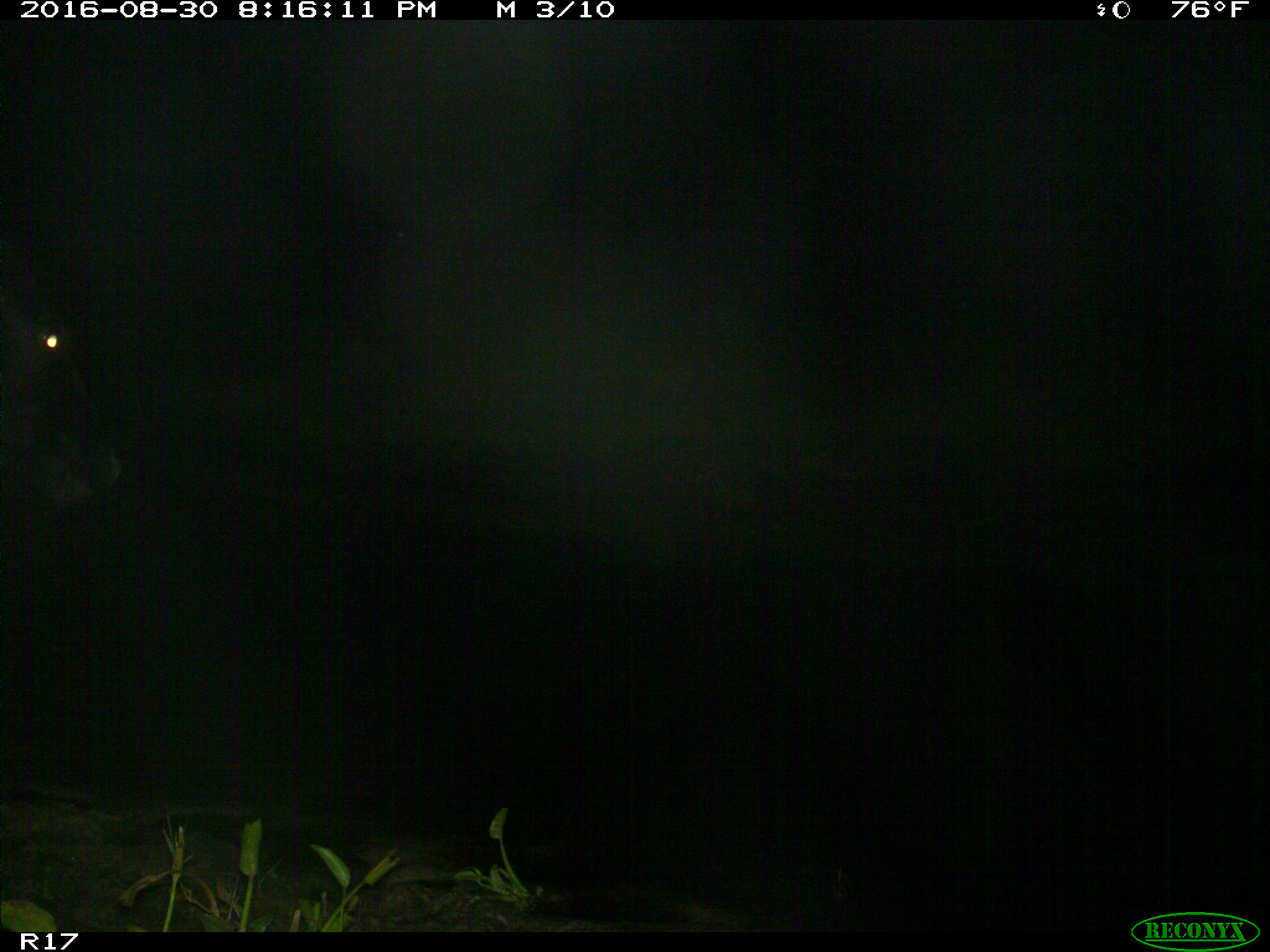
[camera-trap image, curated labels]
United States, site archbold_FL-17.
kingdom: Animalia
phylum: Chordata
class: Mammalia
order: Artiodactyla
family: Bovidae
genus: Bos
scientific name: Bos taurus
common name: domestic cow